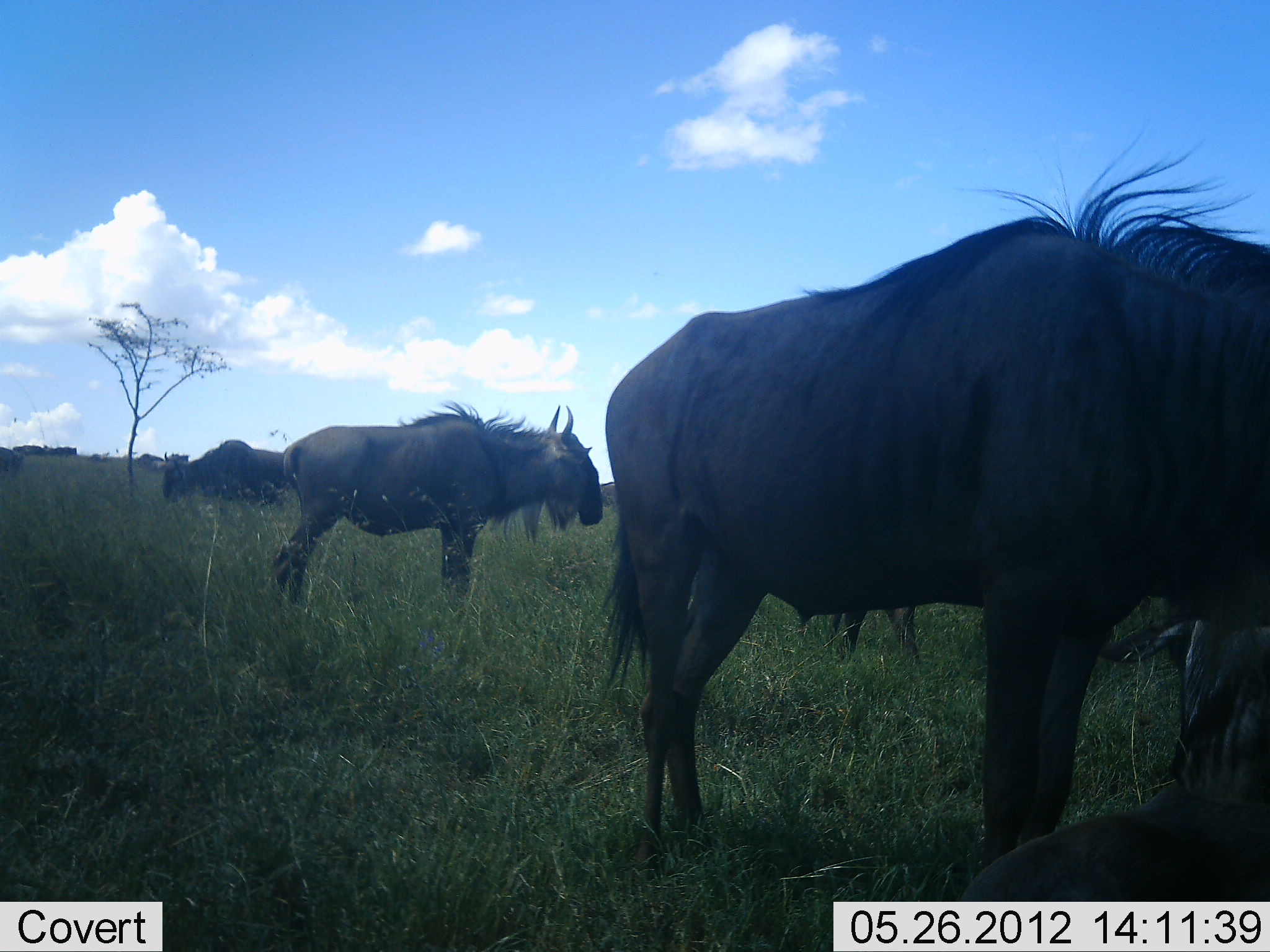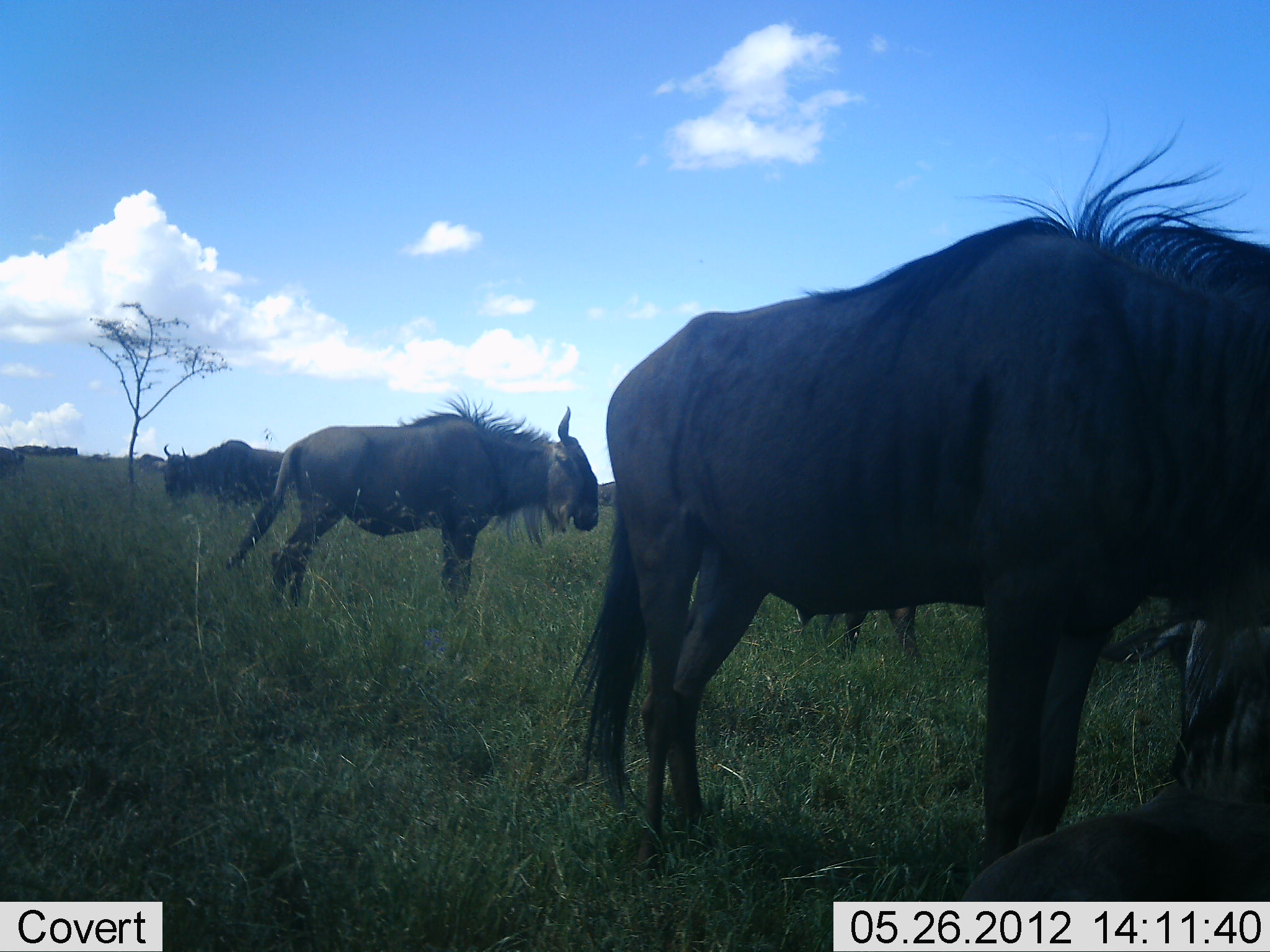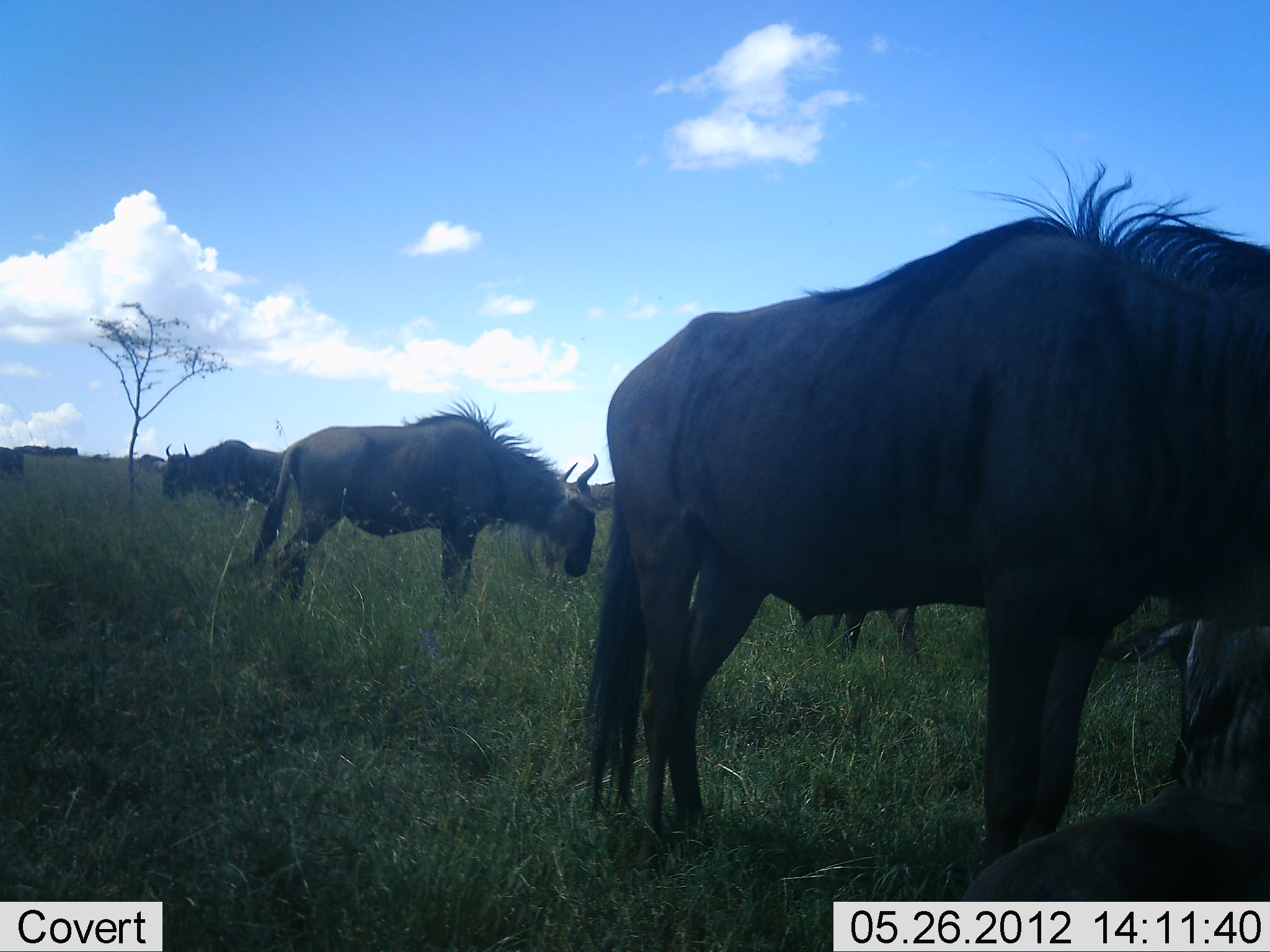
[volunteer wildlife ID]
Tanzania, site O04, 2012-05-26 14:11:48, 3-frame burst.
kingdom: Animalia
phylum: Chordata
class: Mammalia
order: Artiodactyla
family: Bovidae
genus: Connochaetes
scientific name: Connochaetes taurinus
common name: blue wildebeest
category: wildebeest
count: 4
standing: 100%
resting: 60%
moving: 0%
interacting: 0%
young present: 0%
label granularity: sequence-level